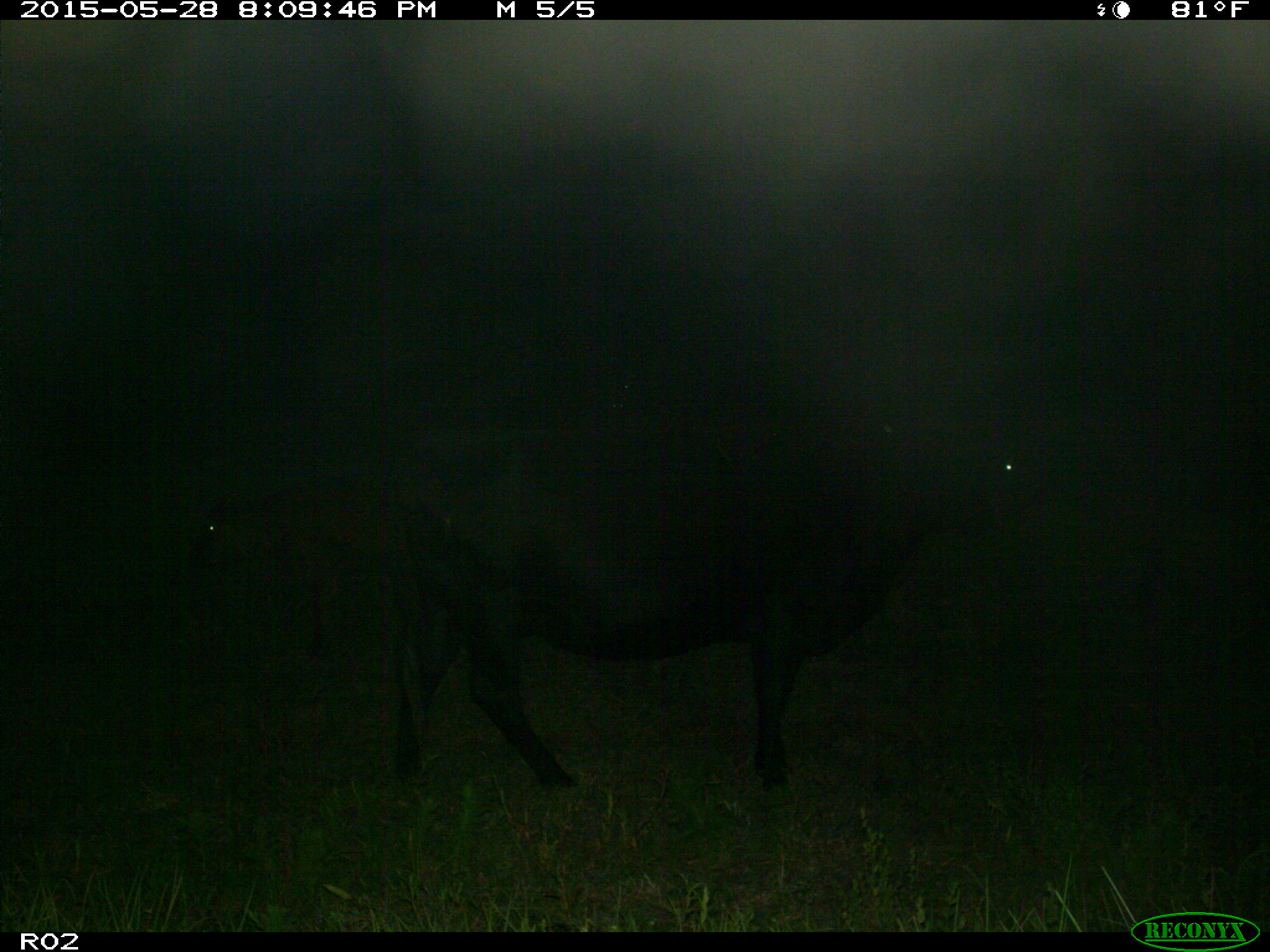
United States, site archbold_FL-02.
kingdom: Animalia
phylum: Chordata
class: Mammalia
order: Artiodactyla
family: Bovidae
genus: Bos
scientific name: Bos taurus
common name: domestic cow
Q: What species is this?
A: Bos taurus (domestic cow).